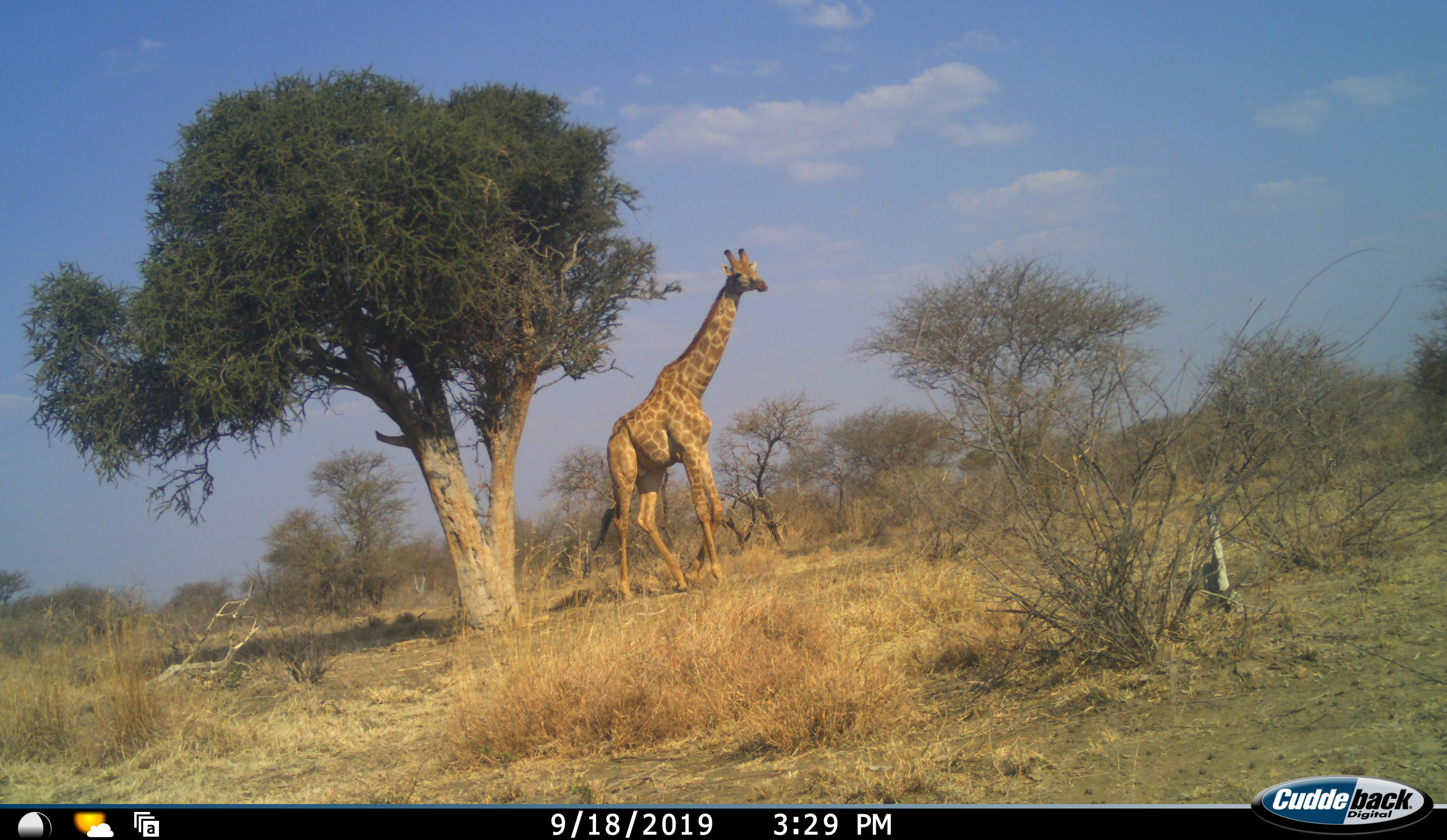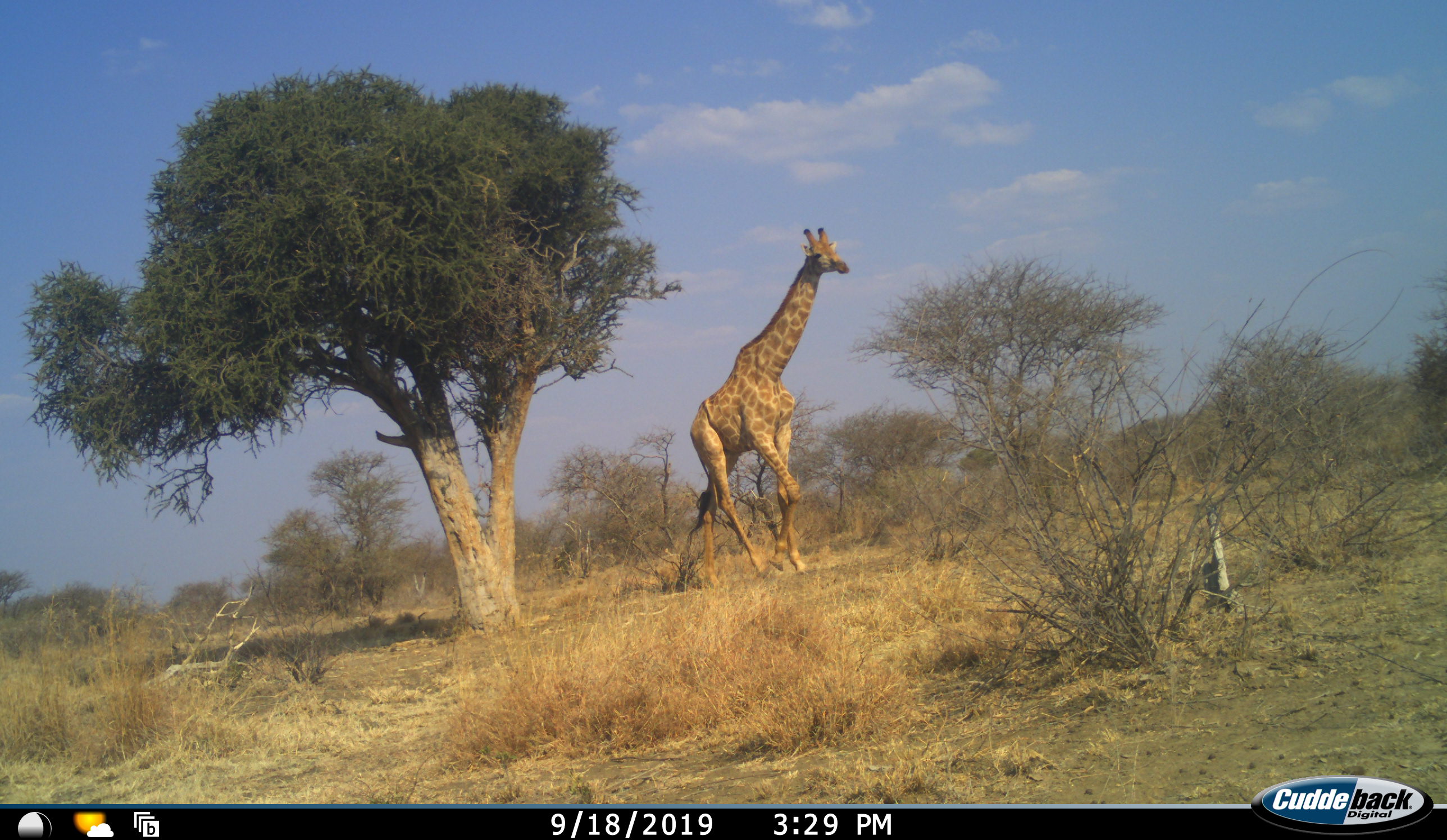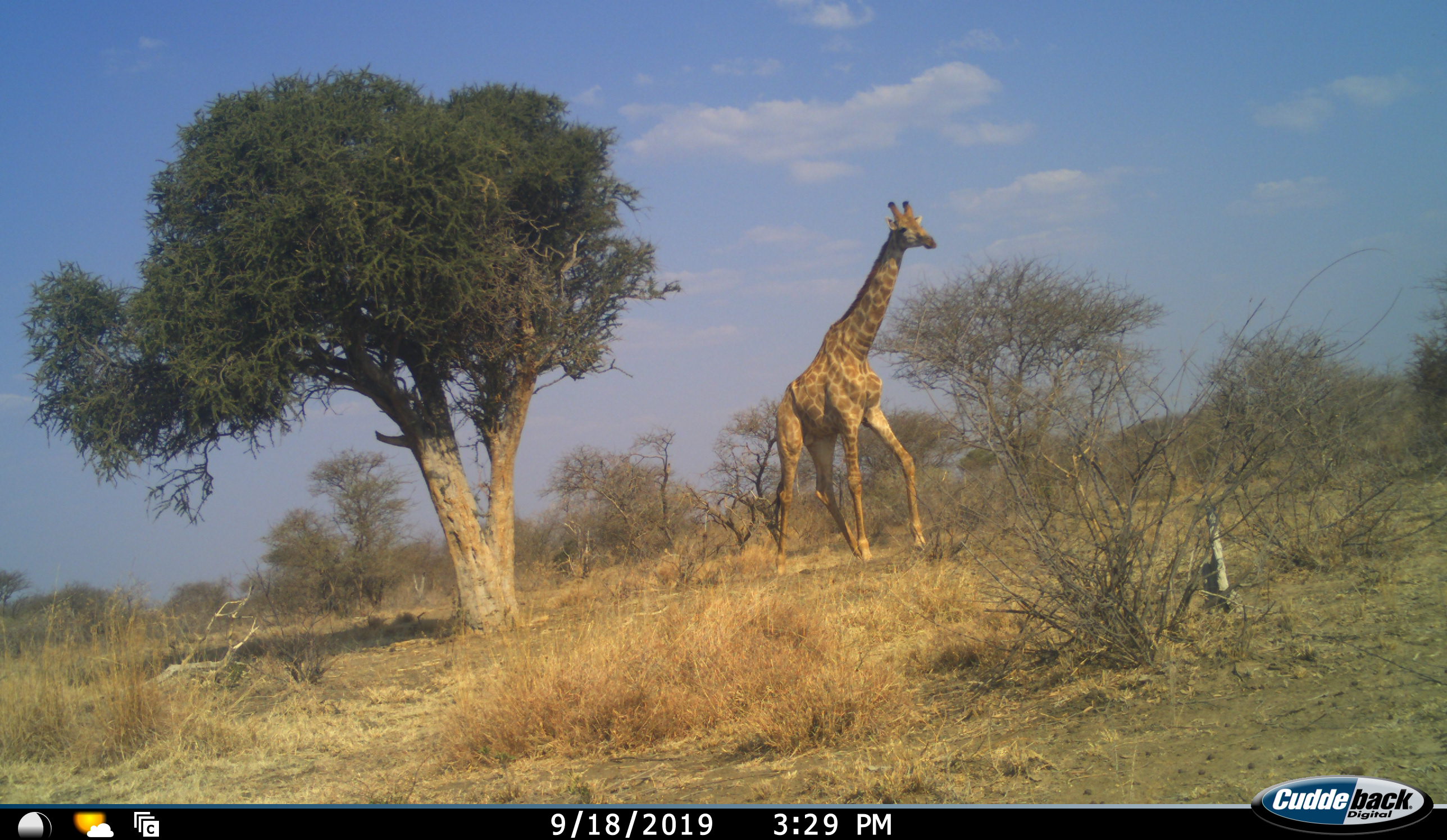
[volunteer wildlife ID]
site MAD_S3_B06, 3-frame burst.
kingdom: Animalia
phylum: Chordata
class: Mammalia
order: Artiodactyla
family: Giraffidae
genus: Giraffa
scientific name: Giraffa camelopardalis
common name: giraffe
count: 1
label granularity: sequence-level